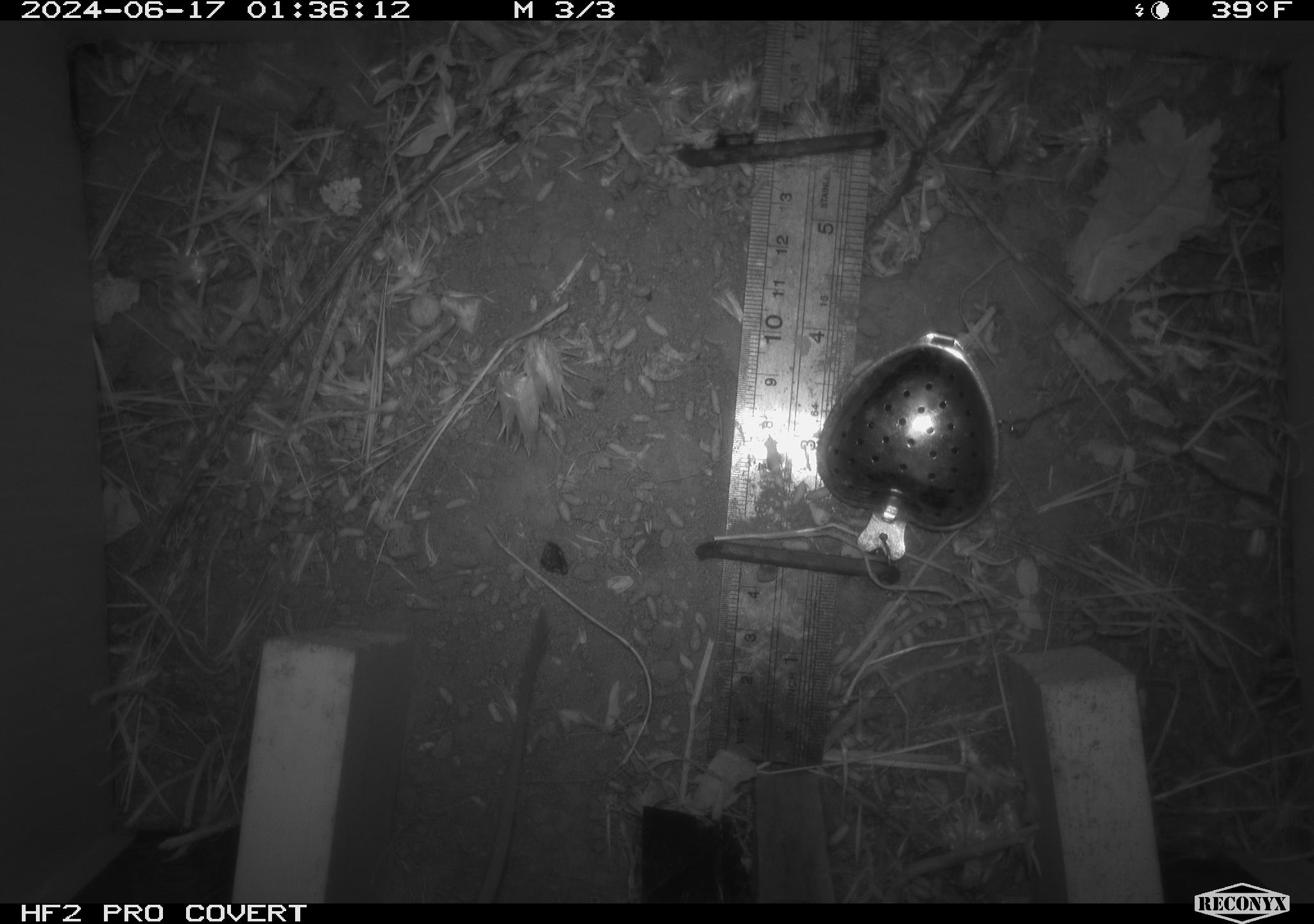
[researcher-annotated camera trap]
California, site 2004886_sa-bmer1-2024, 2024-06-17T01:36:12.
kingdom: Animalia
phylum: Chordata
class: Mammalia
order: Rodentia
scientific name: Rodentia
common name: mouse species